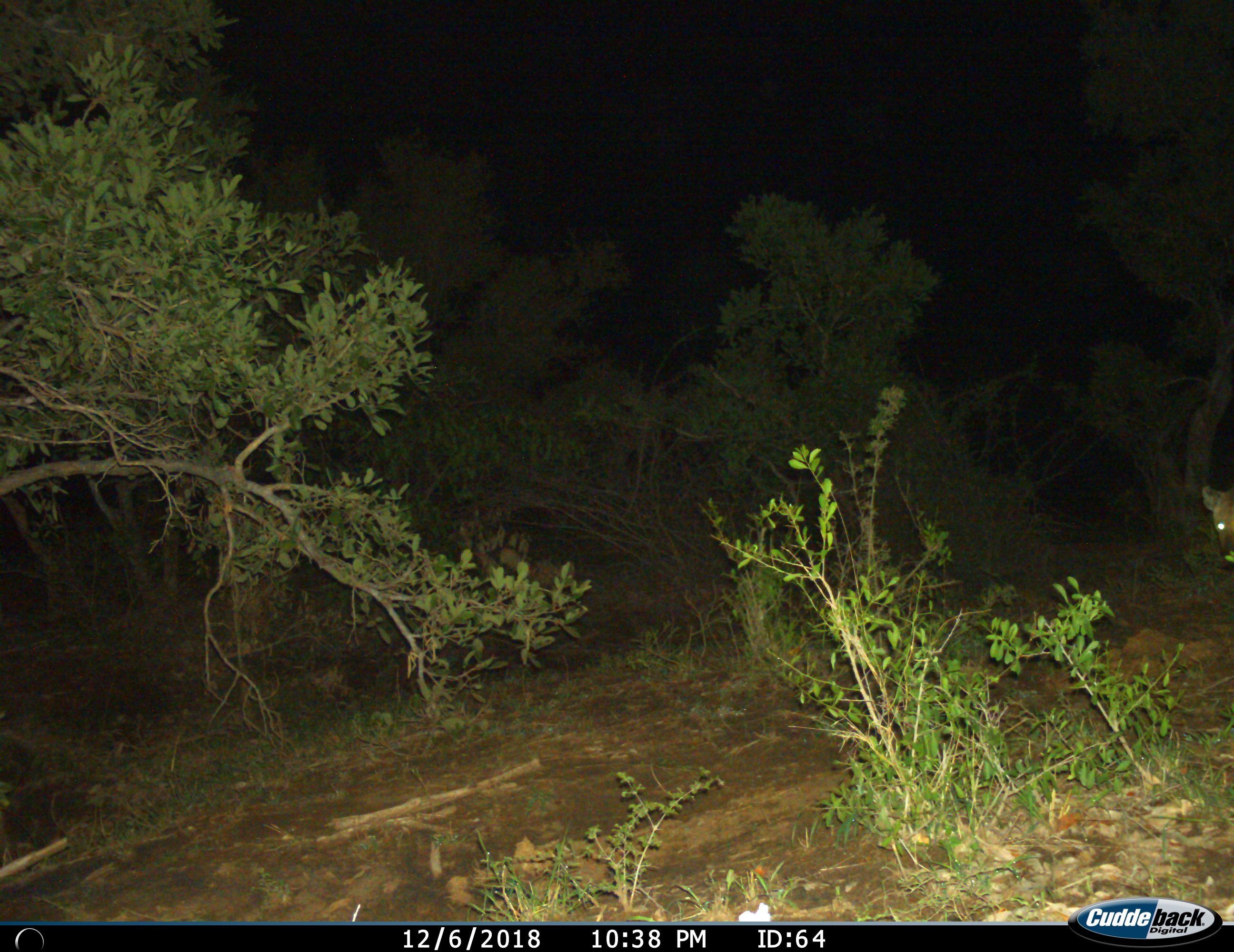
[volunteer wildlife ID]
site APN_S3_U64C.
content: unidentified animal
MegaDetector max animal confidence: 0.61